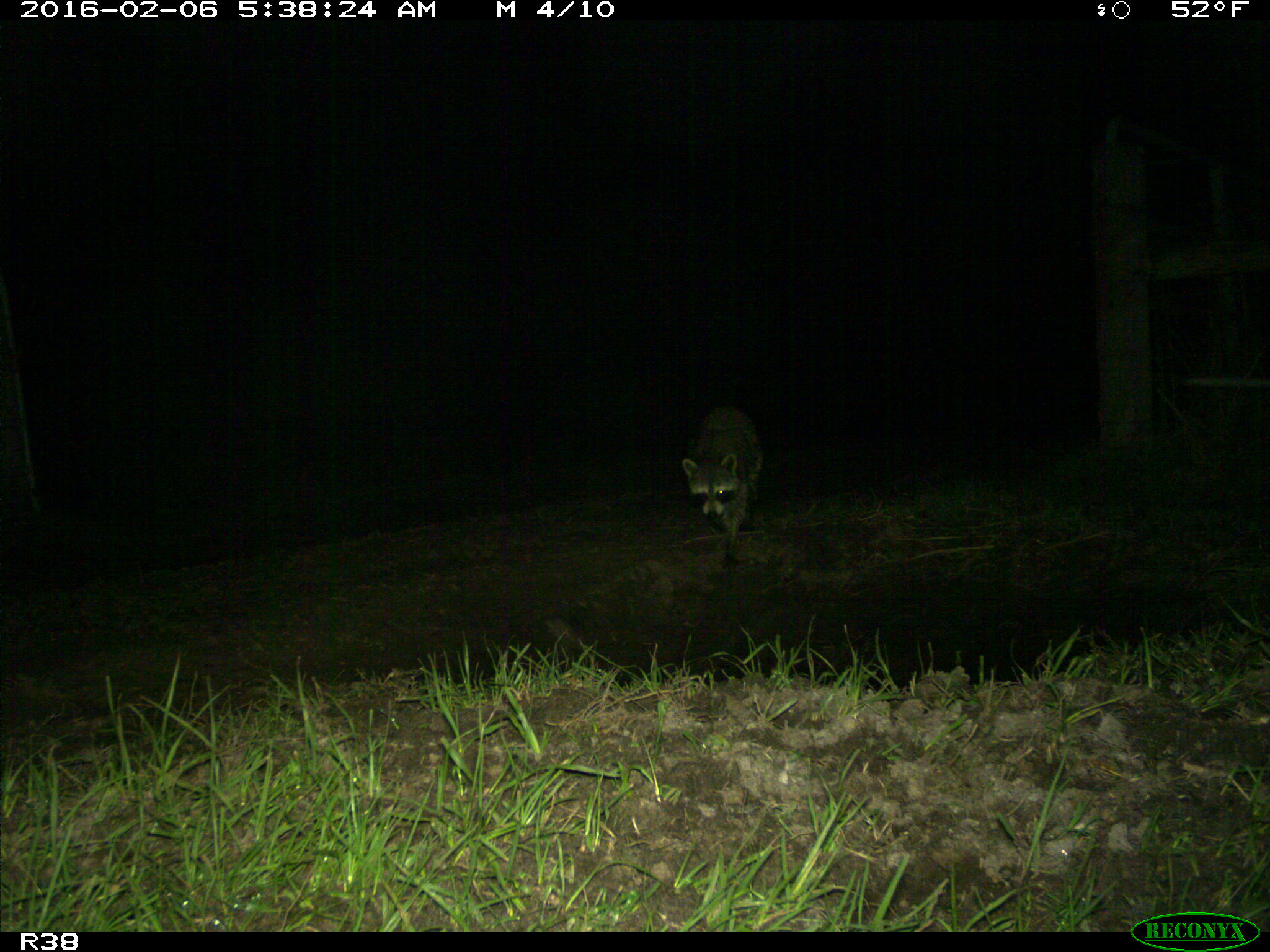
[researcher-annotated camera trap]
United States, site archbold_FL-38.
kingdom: Animalia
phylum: Chordata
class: Mammalia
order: Carnivora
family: Procyonidae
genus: Procyon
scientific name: Procyon lotor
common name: common raccoon